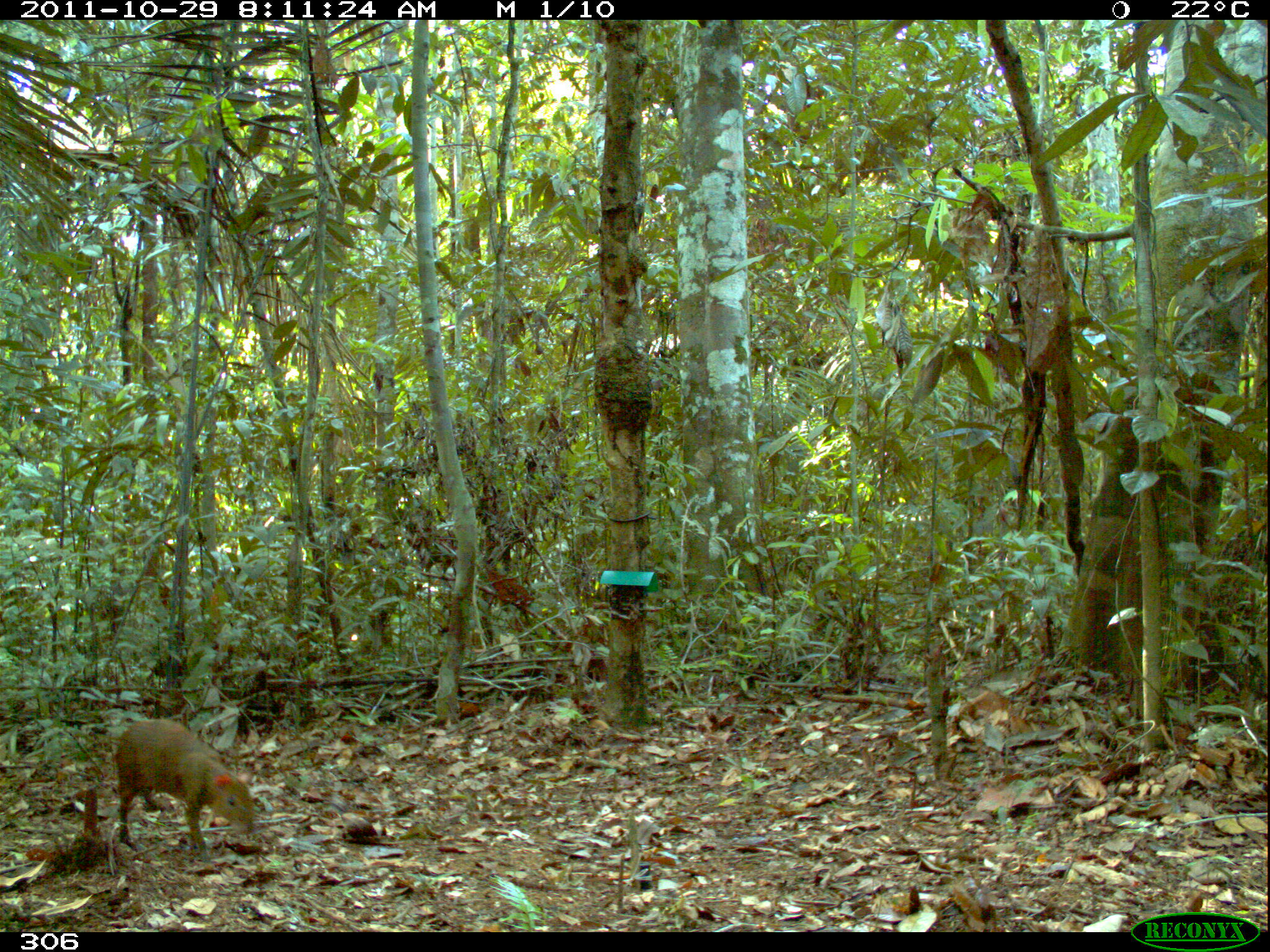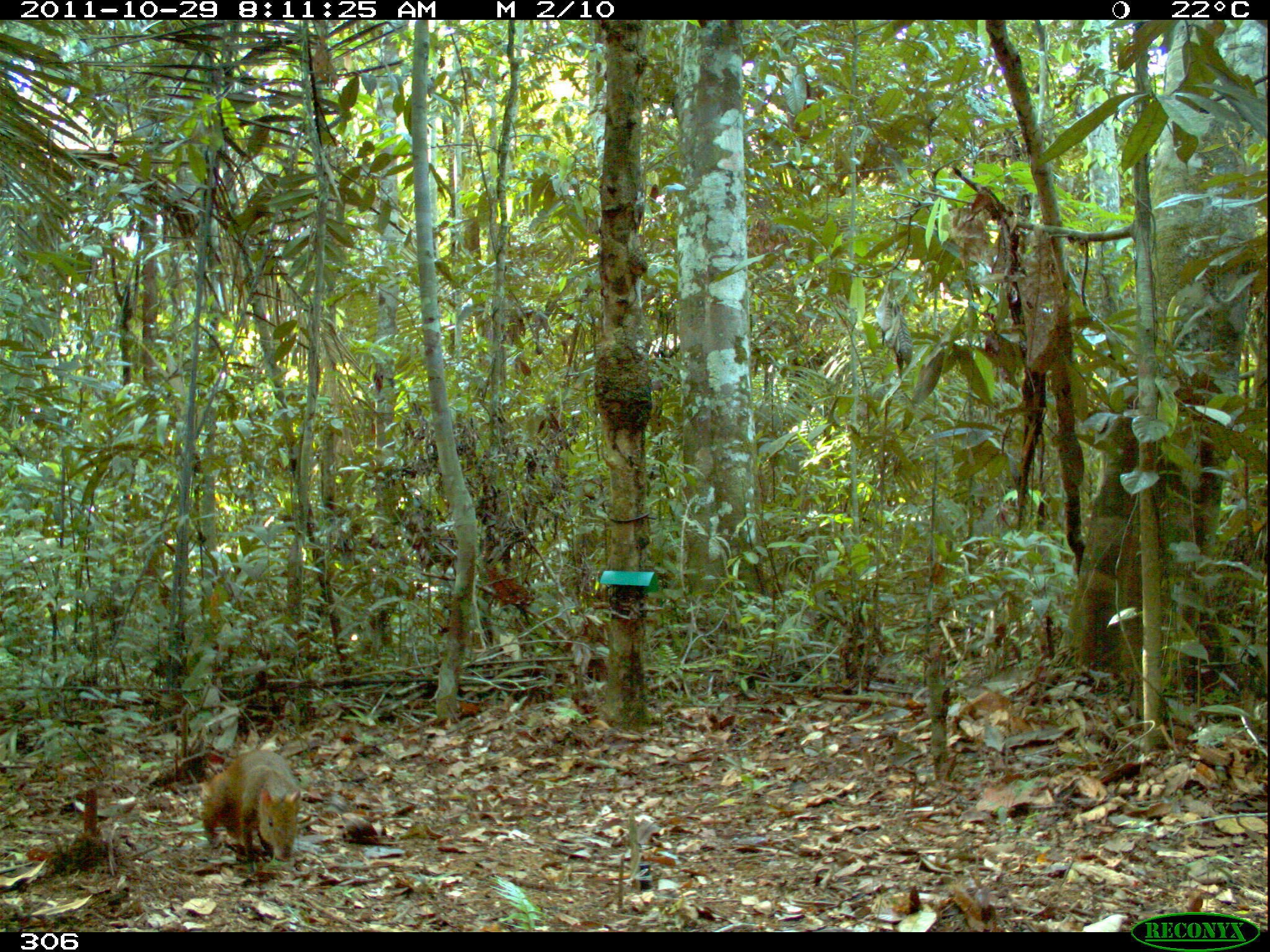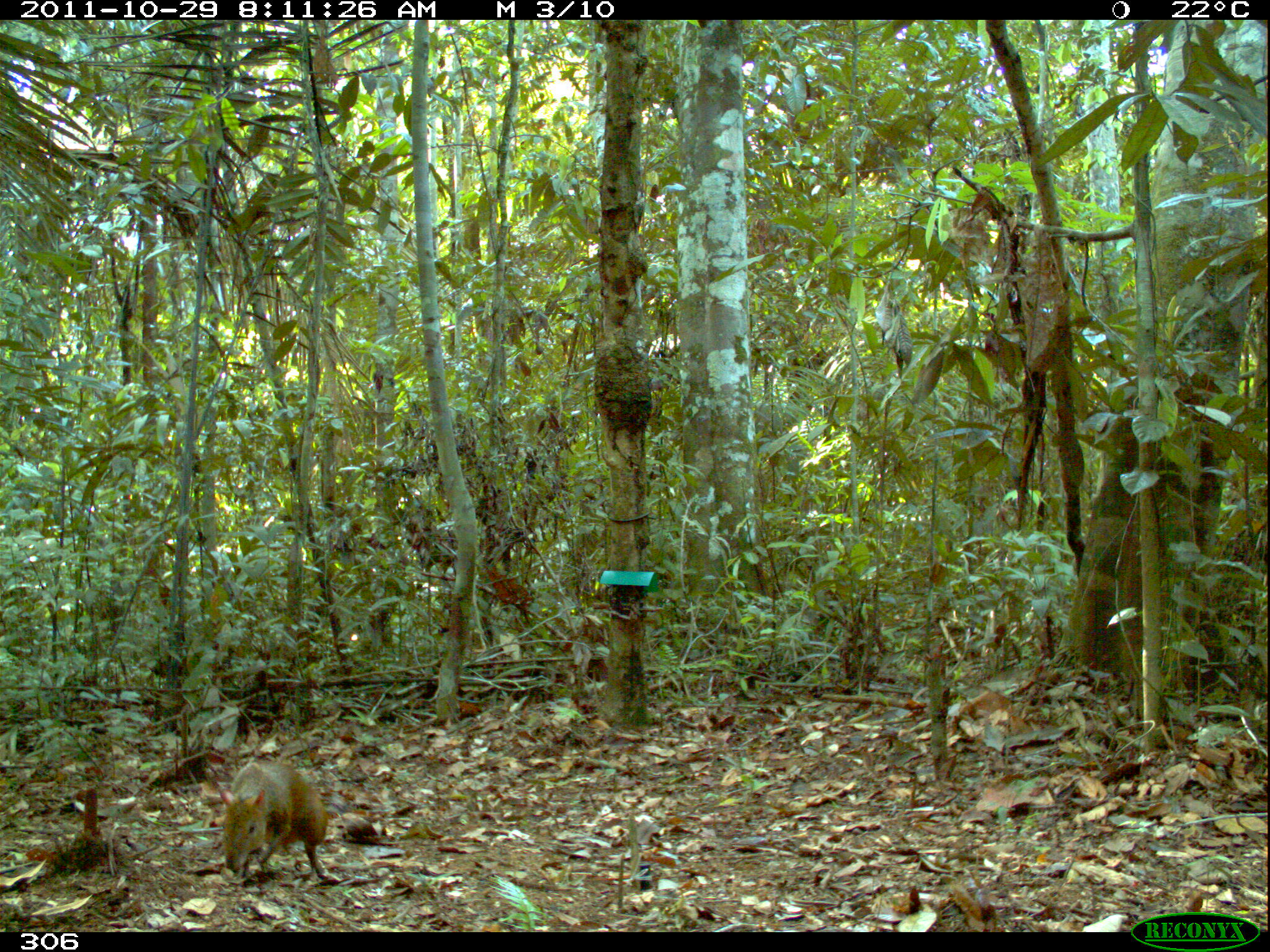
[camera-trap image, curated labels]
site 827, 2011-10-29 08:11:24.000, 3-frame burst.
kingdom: Animalia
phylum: Chordata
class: Mammalia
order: Rodentia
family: Dasyproctidae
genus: Dasyprocta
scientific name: Dasyprocta punctata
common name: central american agouti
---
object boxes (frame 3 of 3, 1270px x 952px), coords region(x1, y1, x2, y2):
dasyprocta punctata: region(219, 761, 329, 879)